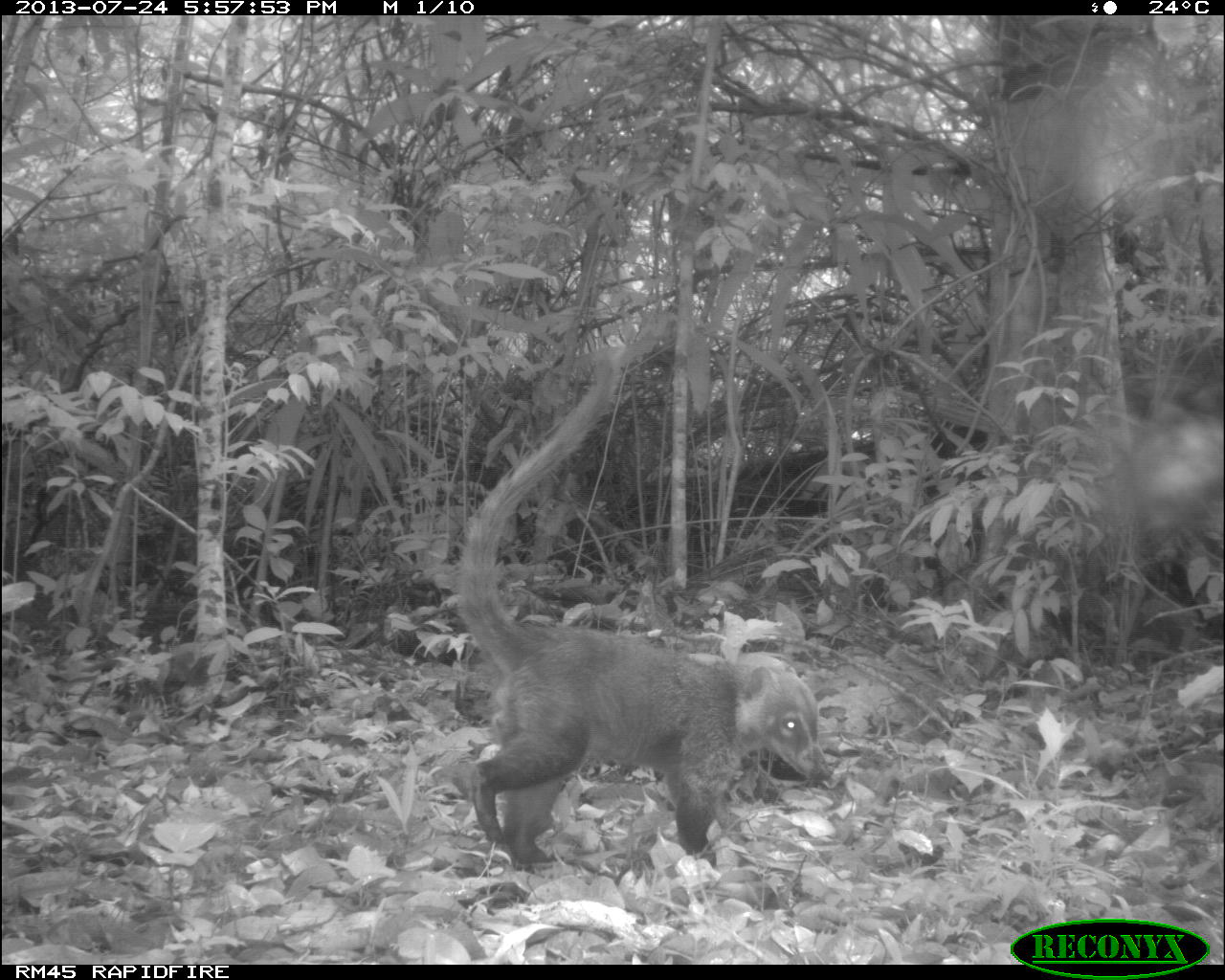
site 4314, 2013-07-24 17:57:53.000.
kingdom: Animalia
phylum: Chordata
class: Mammalia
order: Carnivora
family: Procyonidae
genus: Nasua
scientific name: Nasua narica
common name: white-nosed coati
Nasua narica (white-nosed coati), count 1, sex male.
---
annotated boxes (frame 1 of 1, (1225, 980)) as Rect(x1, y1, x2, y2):
nasua narica: Rect(453, 347, 835, 868)